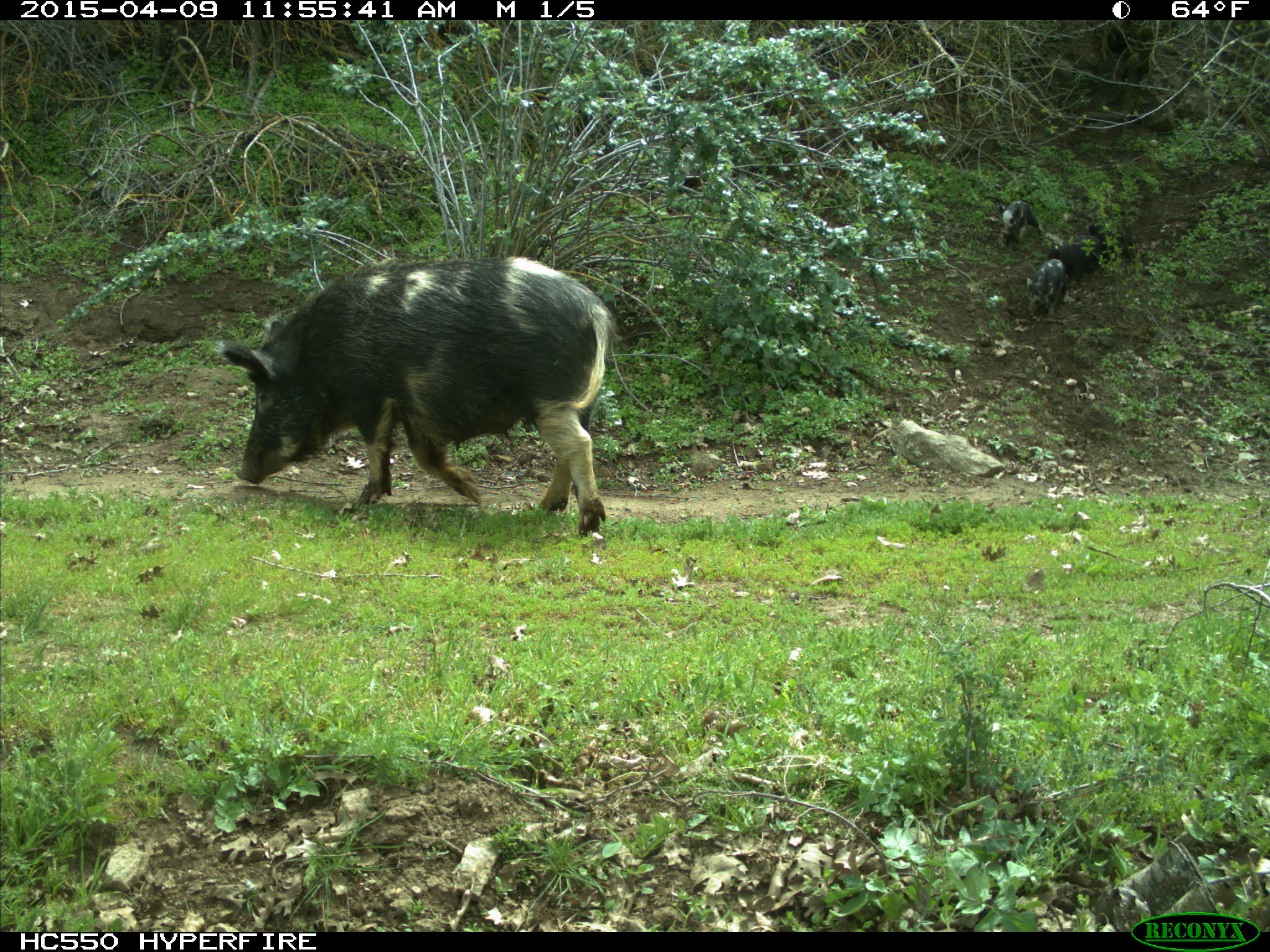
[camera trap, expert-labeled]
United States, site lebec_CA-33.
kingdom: Animalia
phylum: Chordata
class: Mammalia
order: Artiodactyla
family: Suidae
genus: Sus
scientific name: Sus scrofa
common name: wild boar